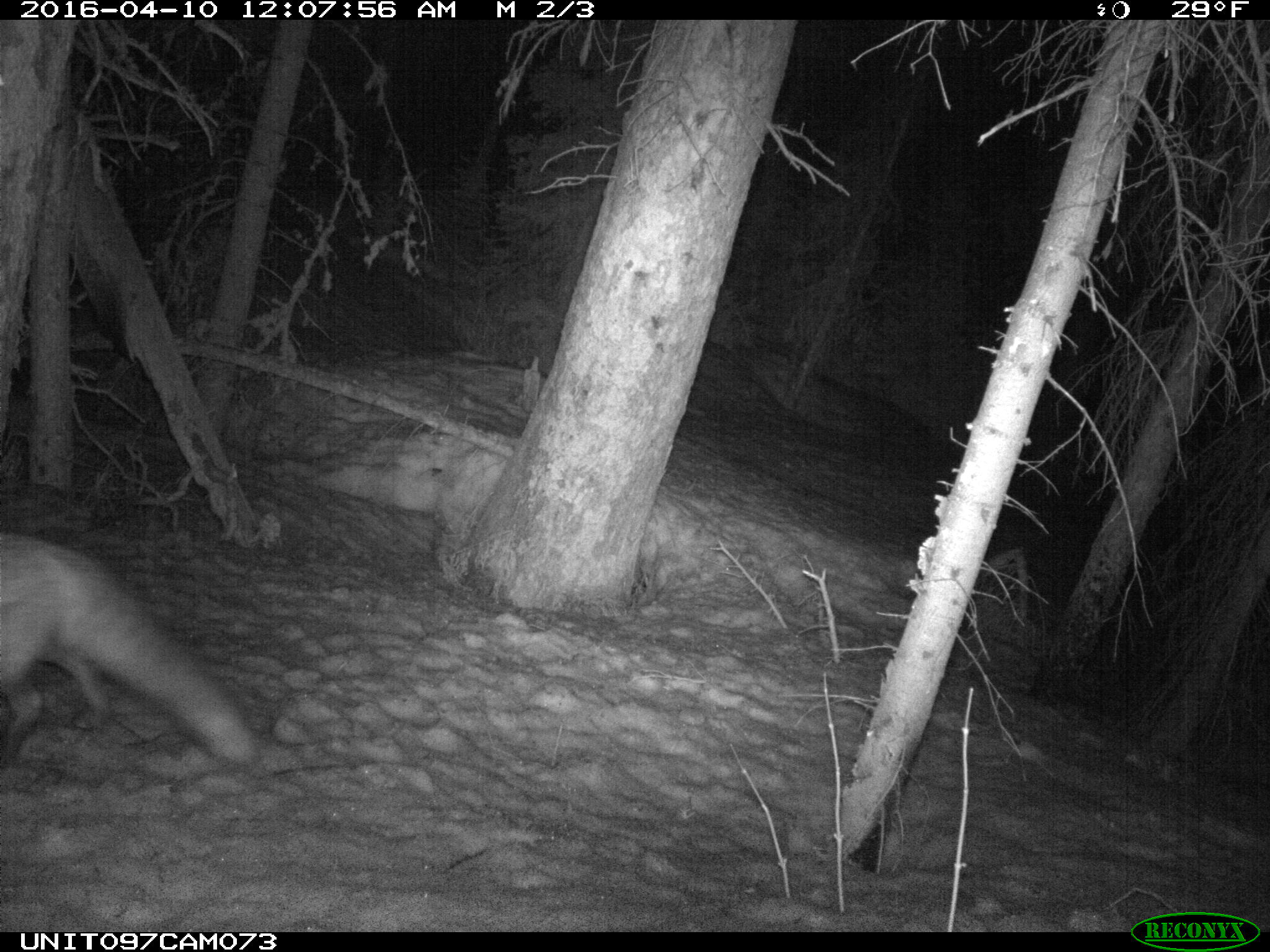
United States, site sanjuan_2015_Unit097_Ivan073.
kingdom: Animalia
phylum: Chordata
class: Mammalia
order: Carnivora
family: Canidae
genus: Vulpes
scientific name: Vulpes vulpes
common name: red fox